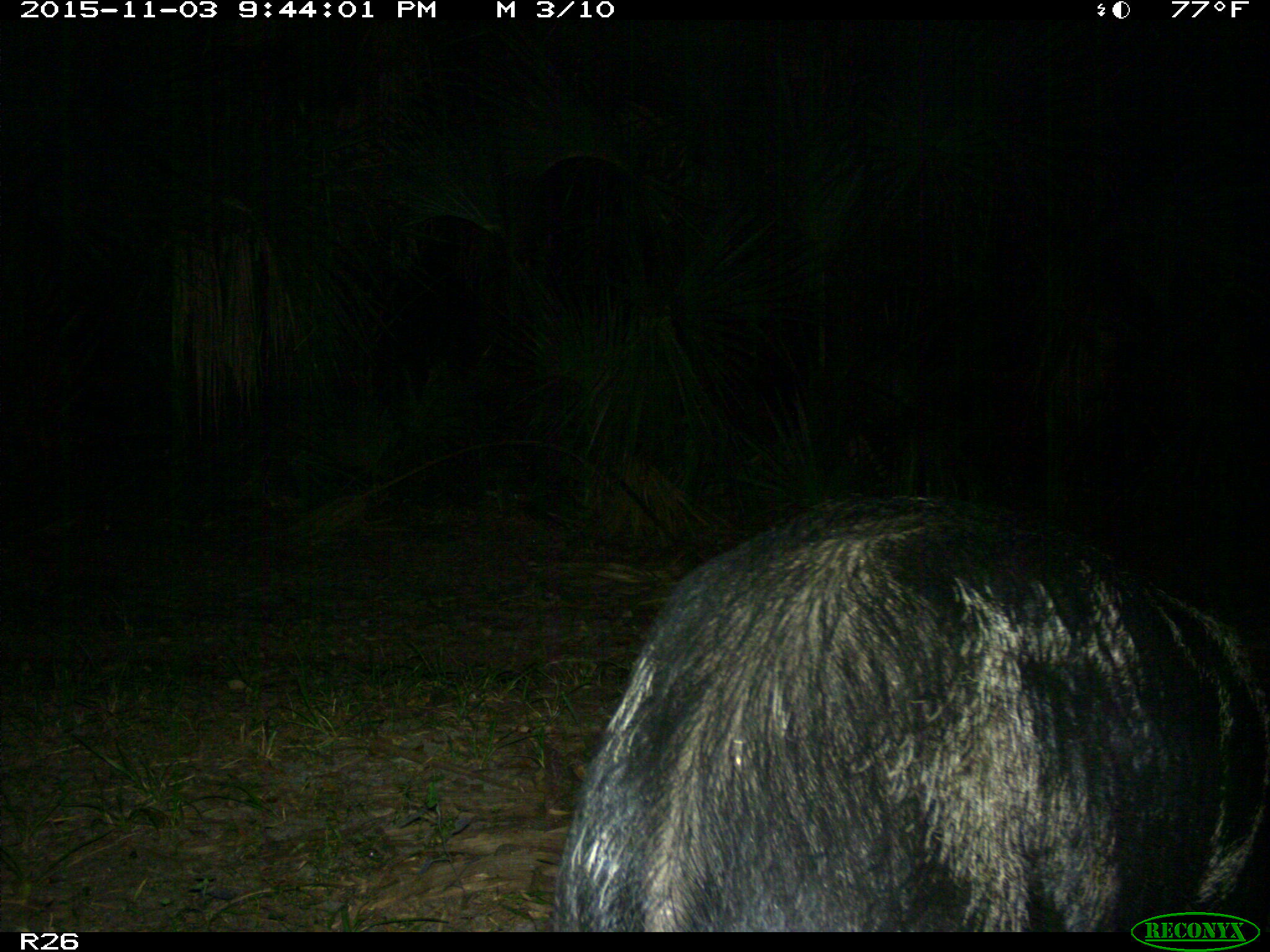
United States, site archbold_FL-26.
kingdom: Animalia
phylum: Chordata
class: Mammalia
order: Artiodactyla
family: Suidae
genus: Sus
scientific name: Sus scrofa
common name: wild boar